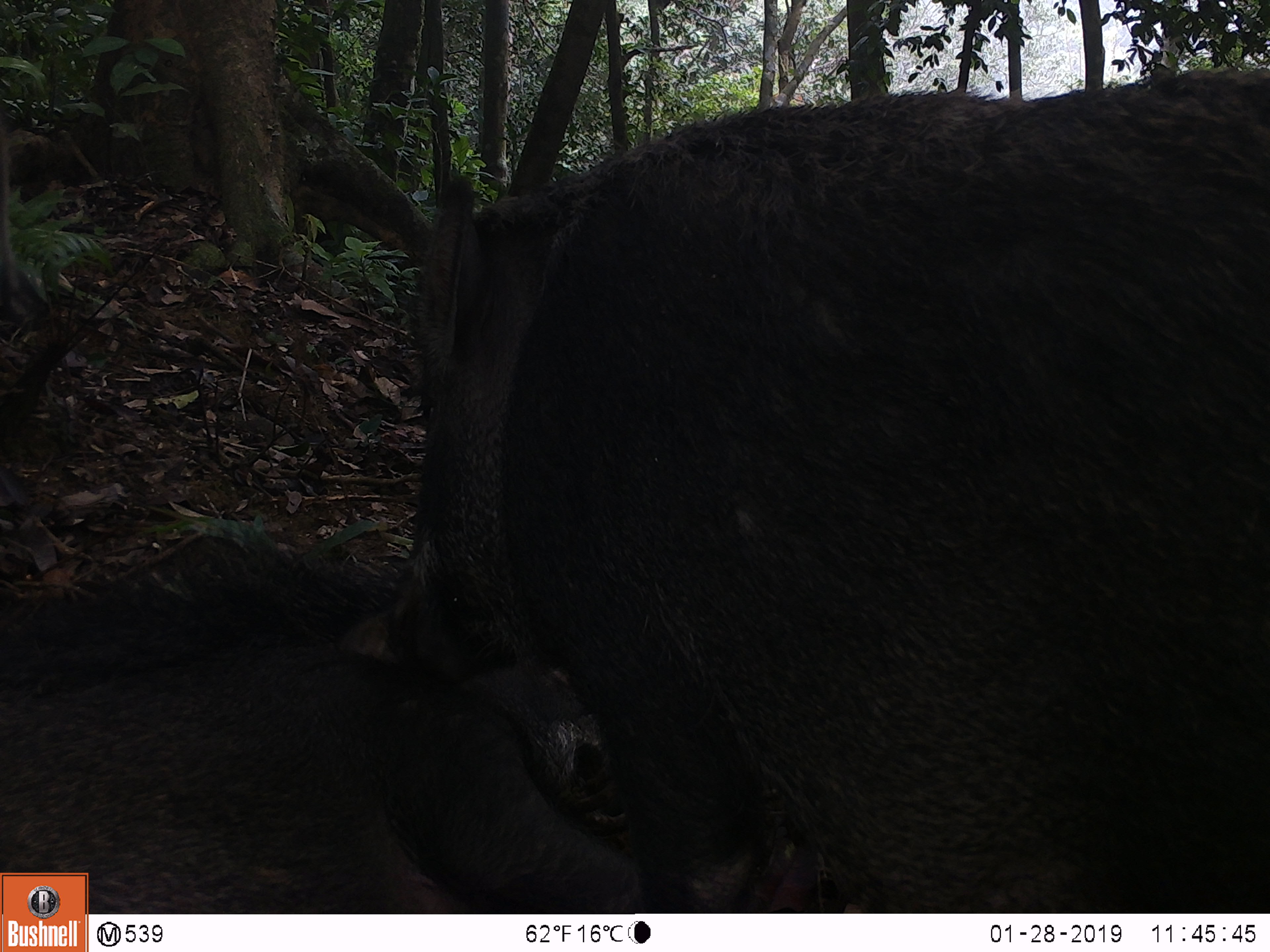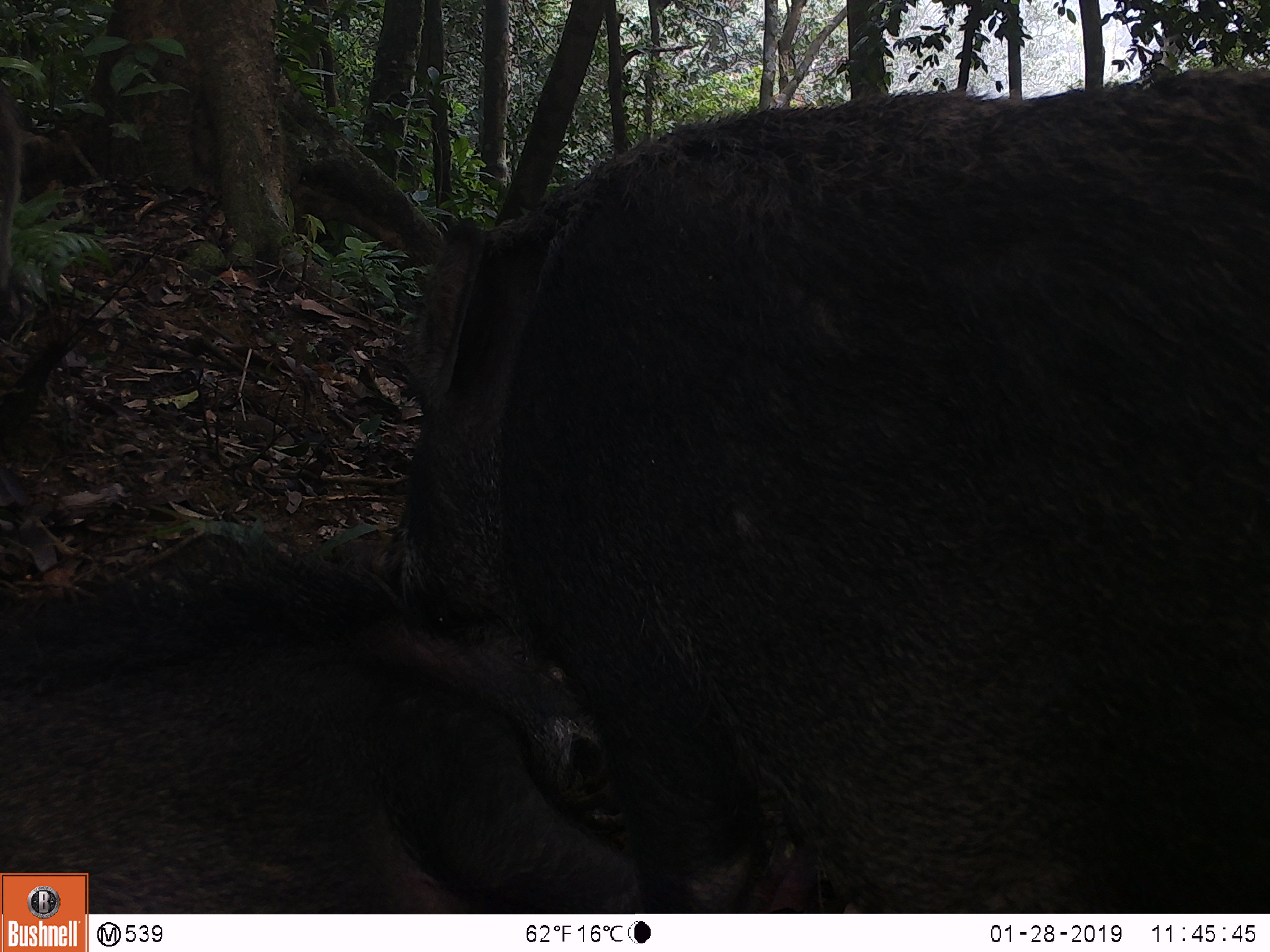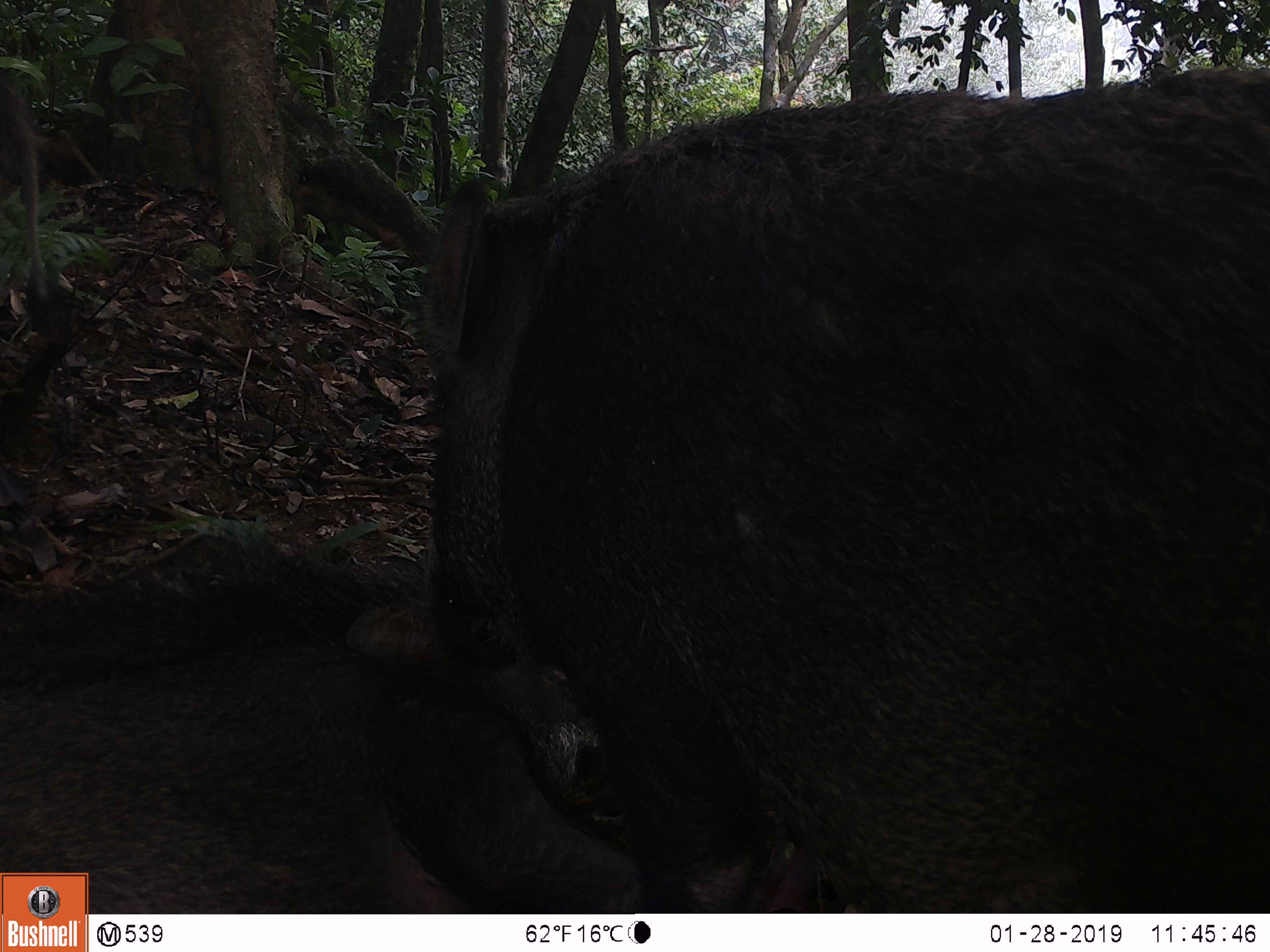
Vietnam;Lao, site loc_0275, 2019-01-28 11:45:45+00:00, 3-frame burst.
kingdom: Animalia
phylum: Chordata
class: Mammalia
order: Artiodactyla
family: Suidae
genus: Sus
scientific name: Sus scrofa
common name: eurasian wild pig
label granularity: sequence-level